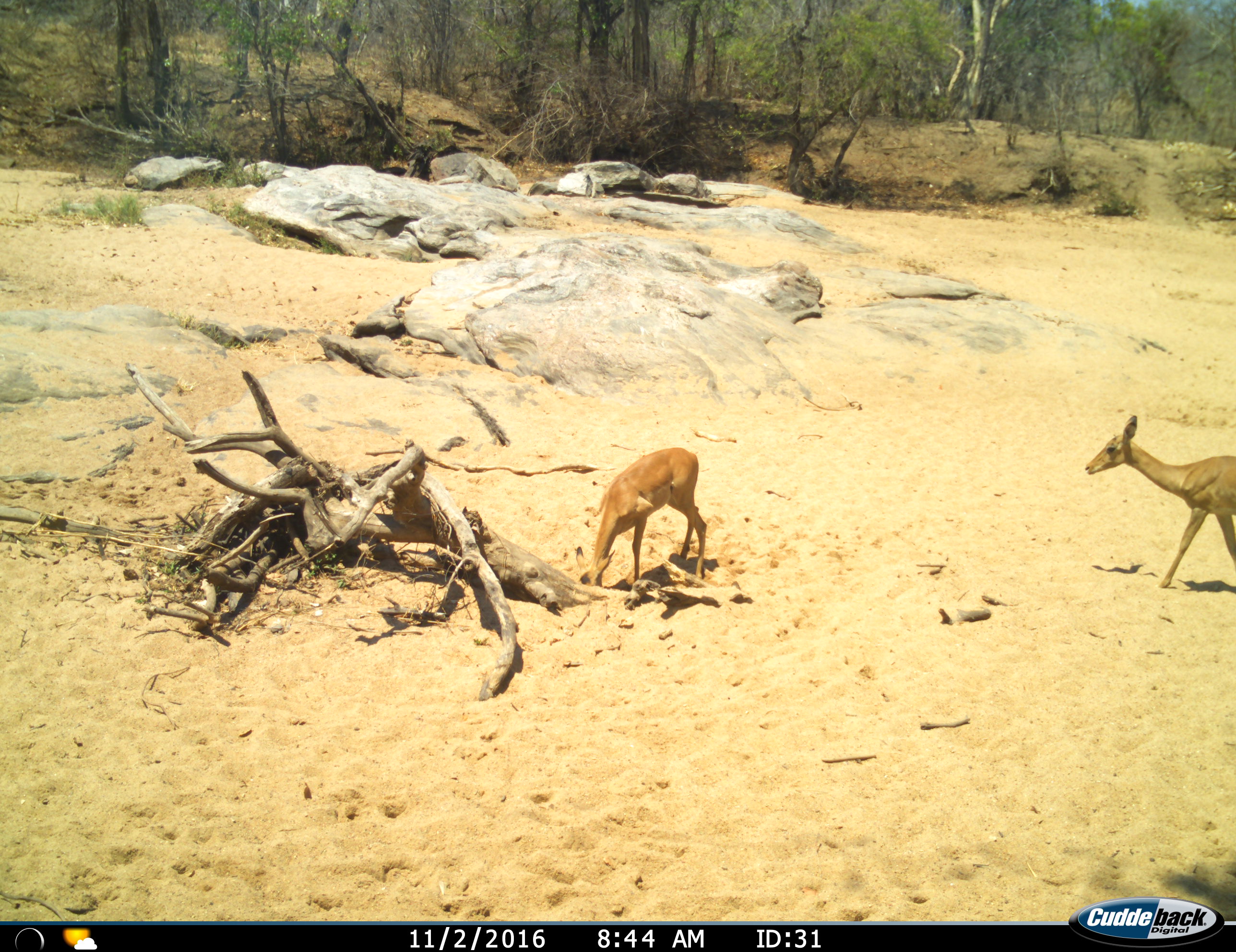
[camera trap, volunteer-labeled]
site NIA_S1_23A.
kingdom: Animalia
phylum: Chordata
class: Mammalia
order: Artiodactyla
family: Bovidae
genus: Aepyceros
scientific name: Aepyceros melampus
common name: impala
Impala (Aepyceros melampus), count 2. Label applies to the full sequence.